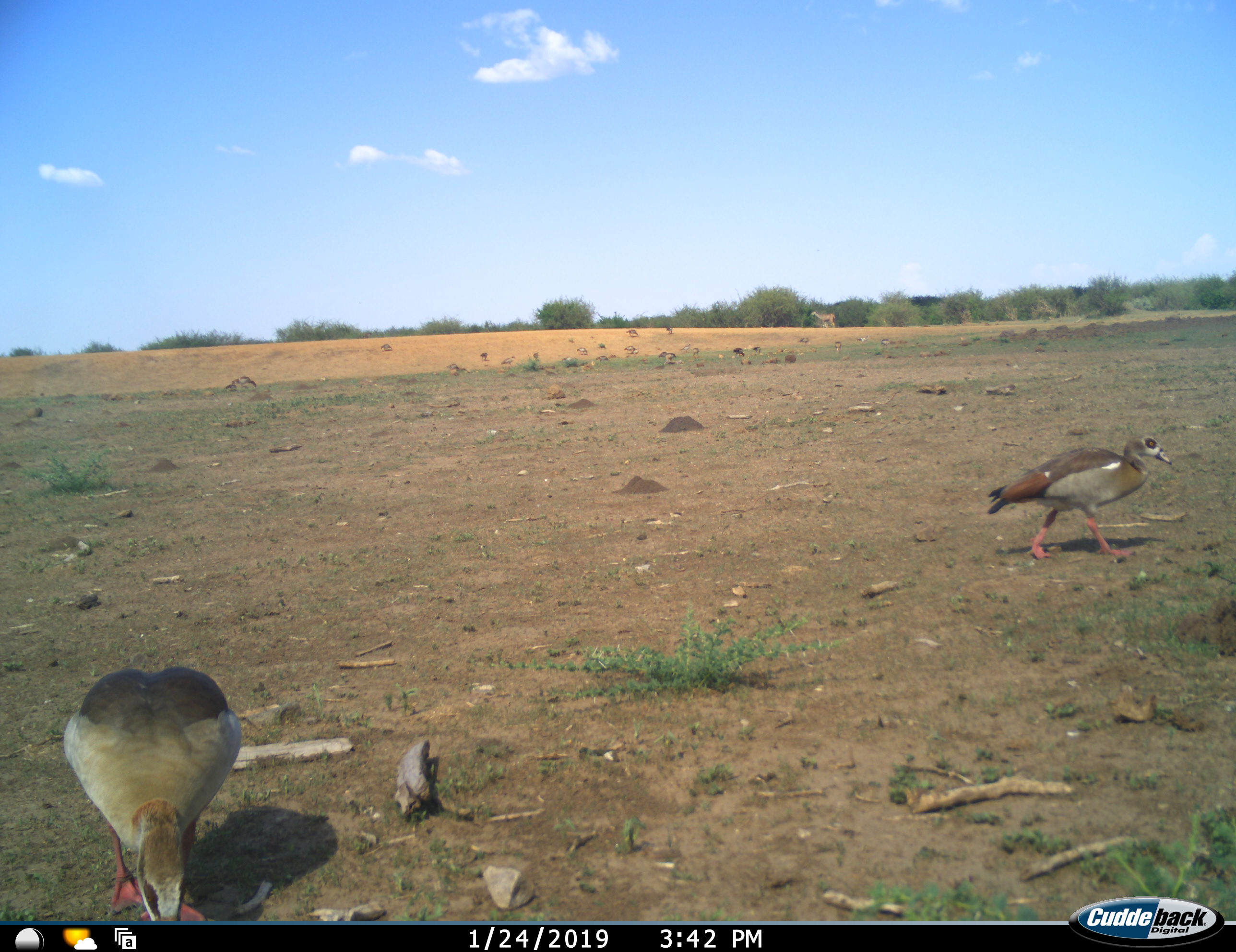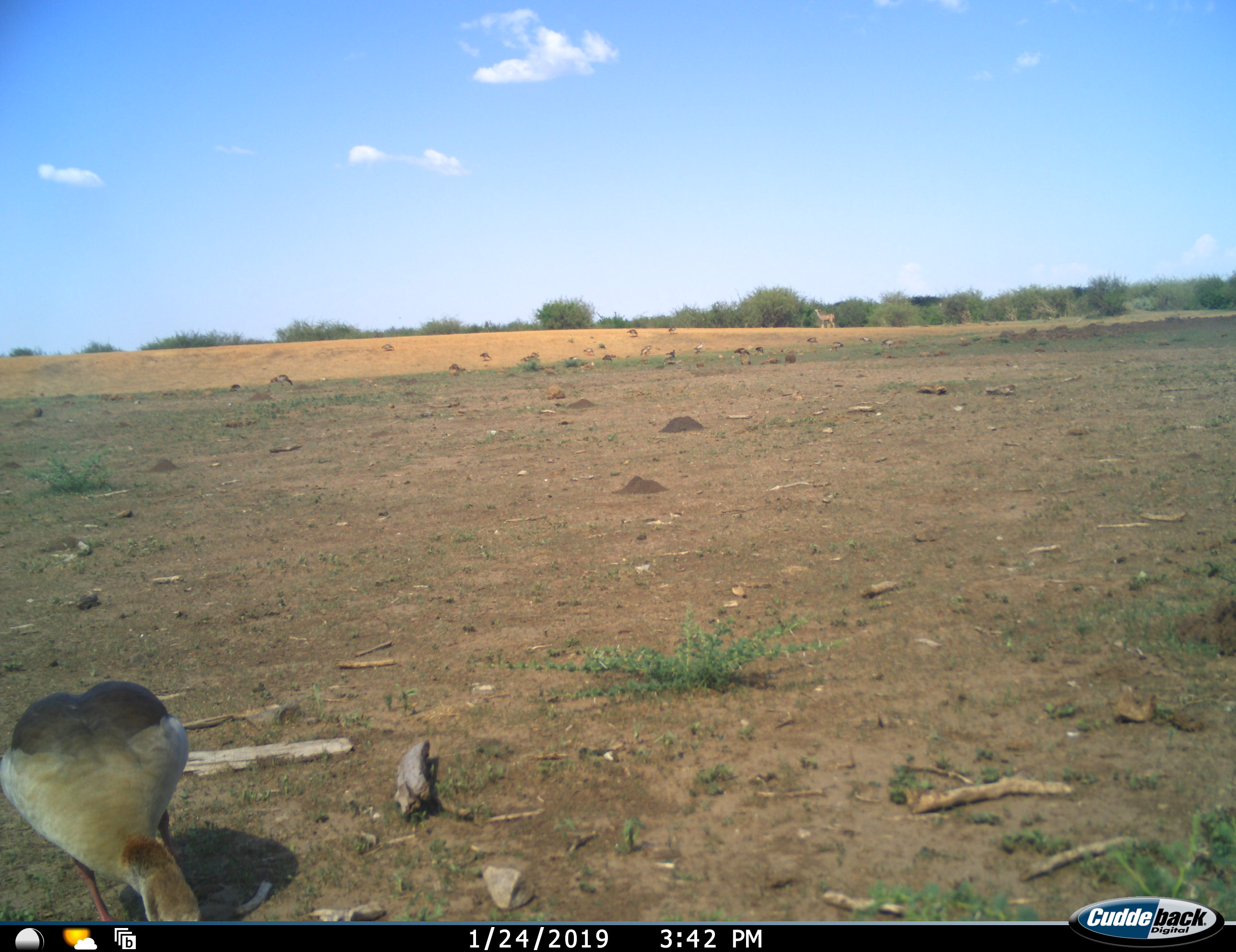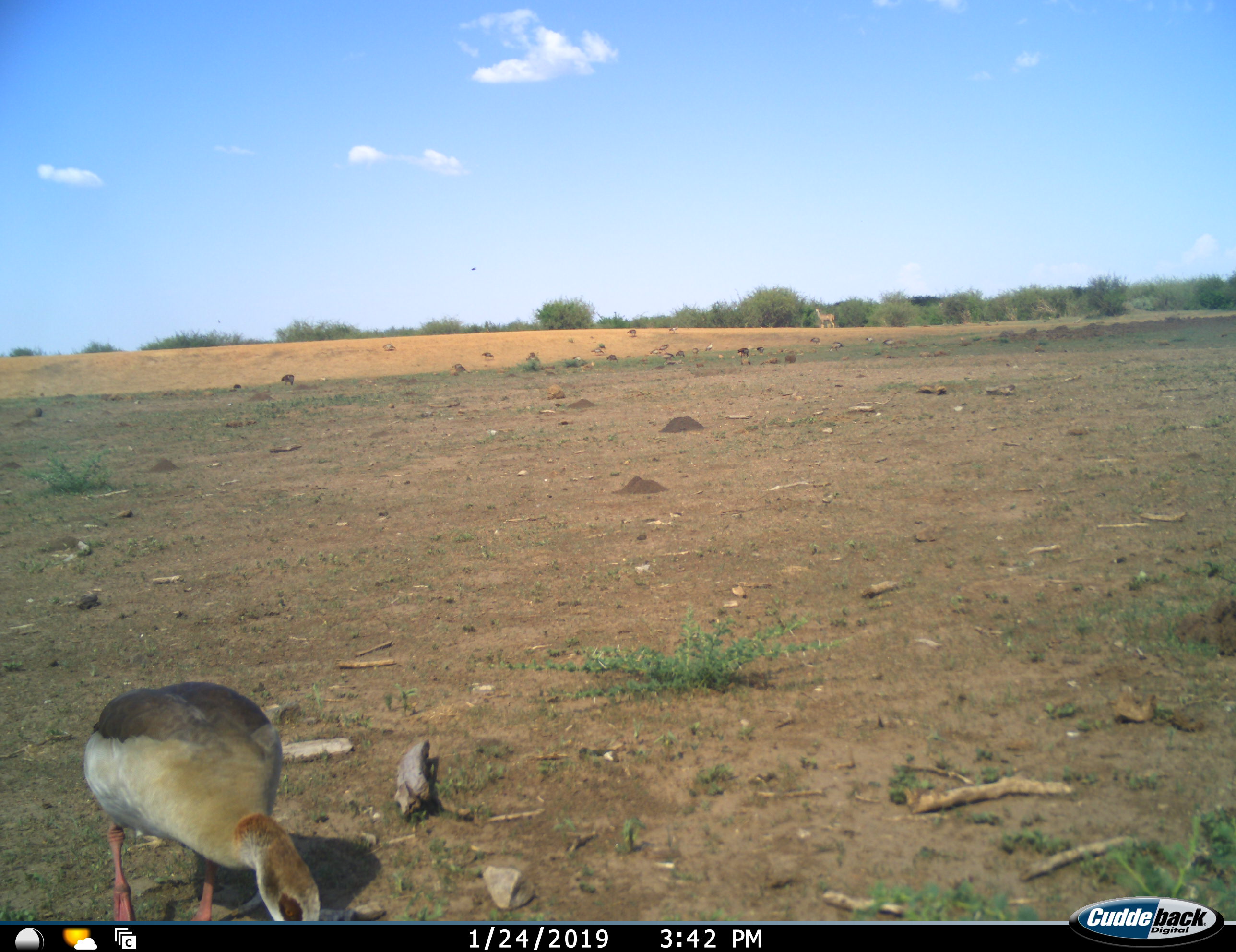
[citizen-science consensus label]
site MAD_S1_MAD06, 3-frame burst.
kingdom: Animalia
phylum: Chordata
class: Aves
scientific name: Aves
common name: bird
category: birdother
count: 10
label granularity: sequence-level